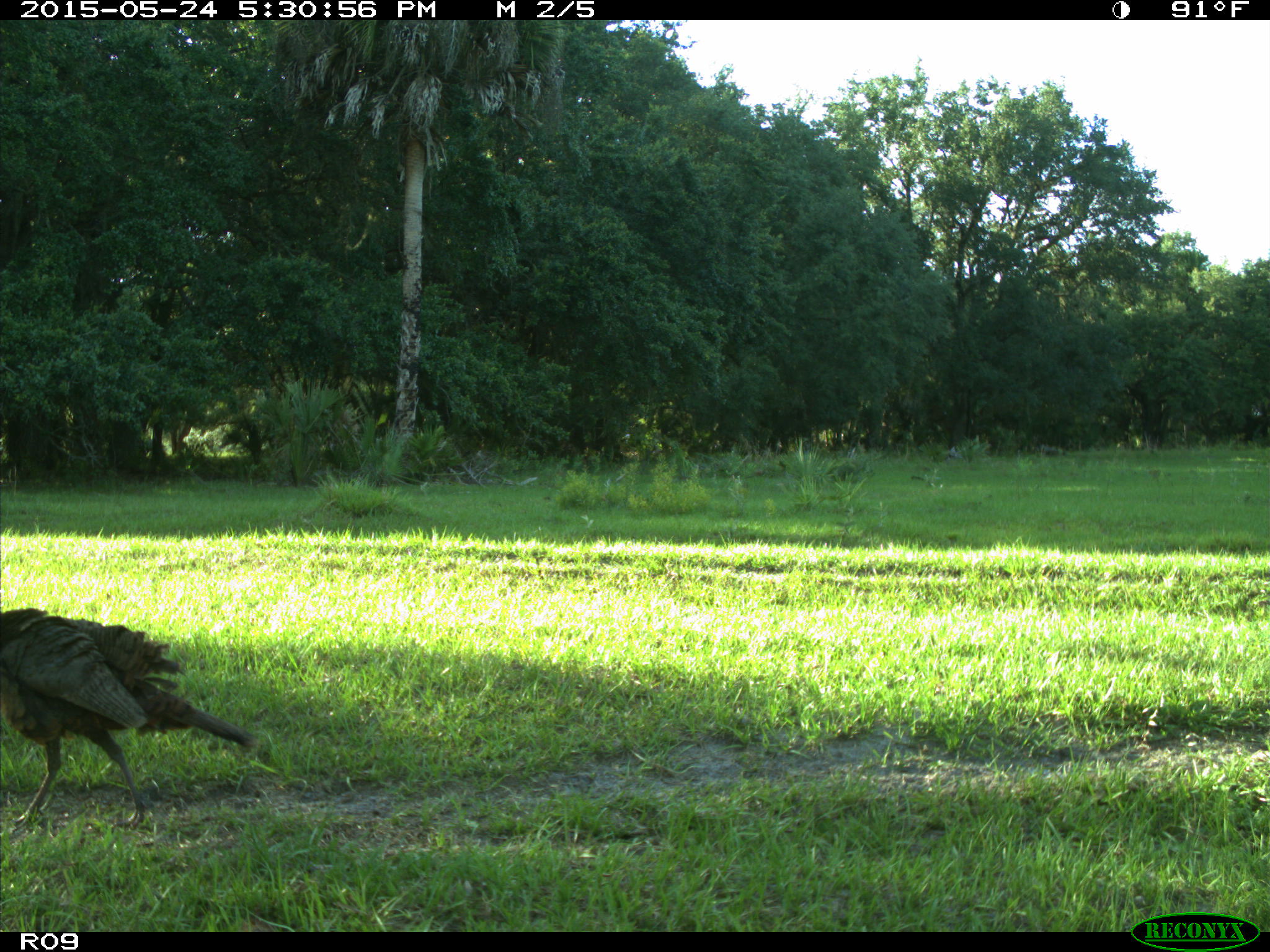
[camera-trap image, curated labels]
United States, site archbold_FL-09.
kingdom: Animalia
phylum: Chordata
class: Aves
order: Galliformes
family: Phasianidae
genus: Meleagris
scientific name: Meleagris gallopavo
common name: wild turkey